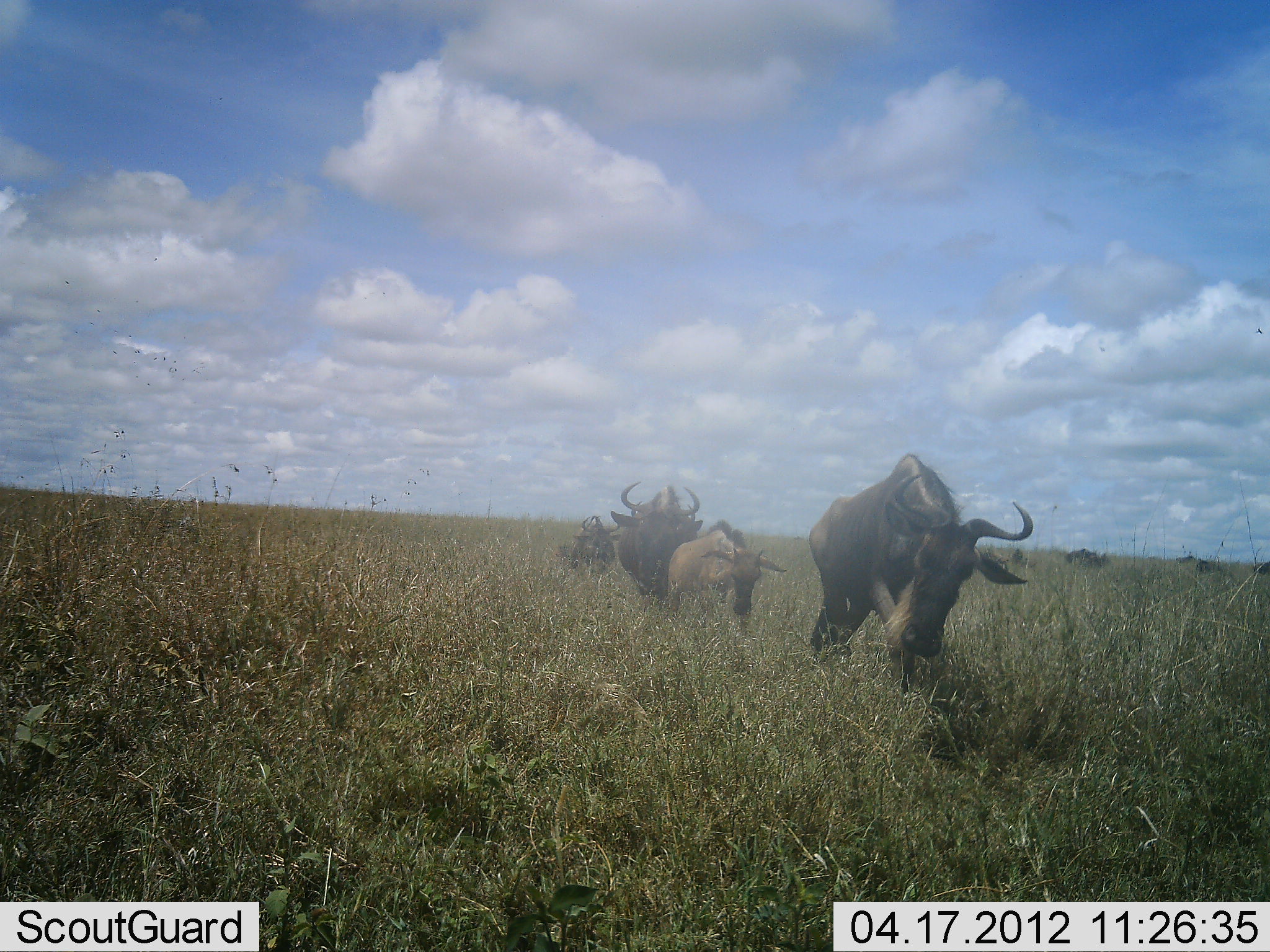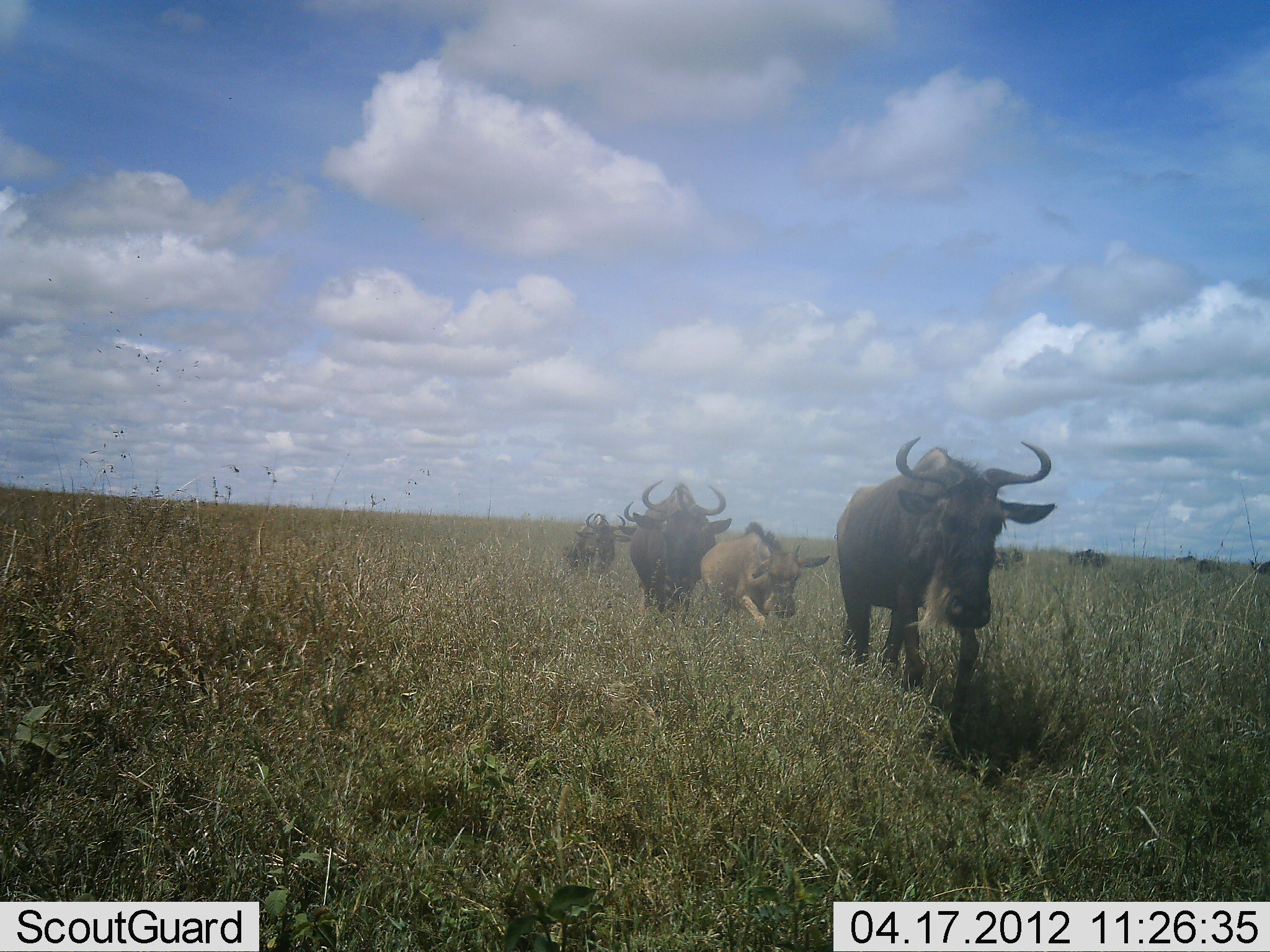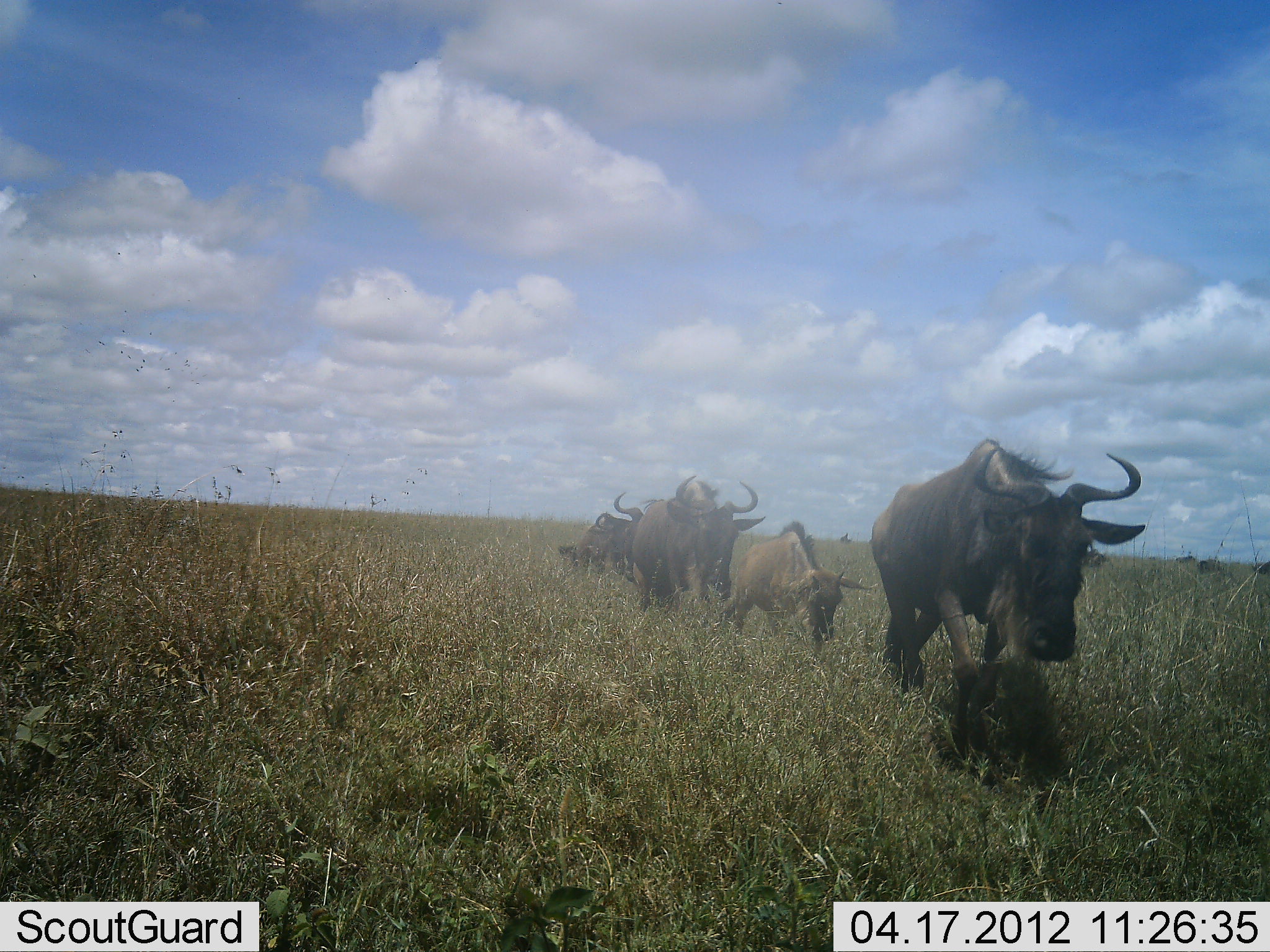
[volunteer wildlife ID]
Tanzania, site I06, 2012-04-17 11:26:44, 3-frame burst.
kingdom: Animalia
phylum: Chordata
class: Mammalia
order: Artiodactyla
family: Bovidae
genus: Connochaetes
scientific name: Connochaetes taurinus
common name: blue wildebeest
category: wildebeest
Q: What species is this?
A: Wildebeest (blue wildebeest) (Connochaetes taurinus).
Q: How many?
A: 6.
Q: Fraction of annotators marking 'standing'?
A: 17%.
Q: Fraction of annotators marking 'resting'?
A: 0%.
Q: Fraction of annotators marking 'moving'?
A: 100%.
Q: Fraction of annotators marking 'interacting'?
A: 6%.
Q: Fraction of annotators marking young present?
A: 83%.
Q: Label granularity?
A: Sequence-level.